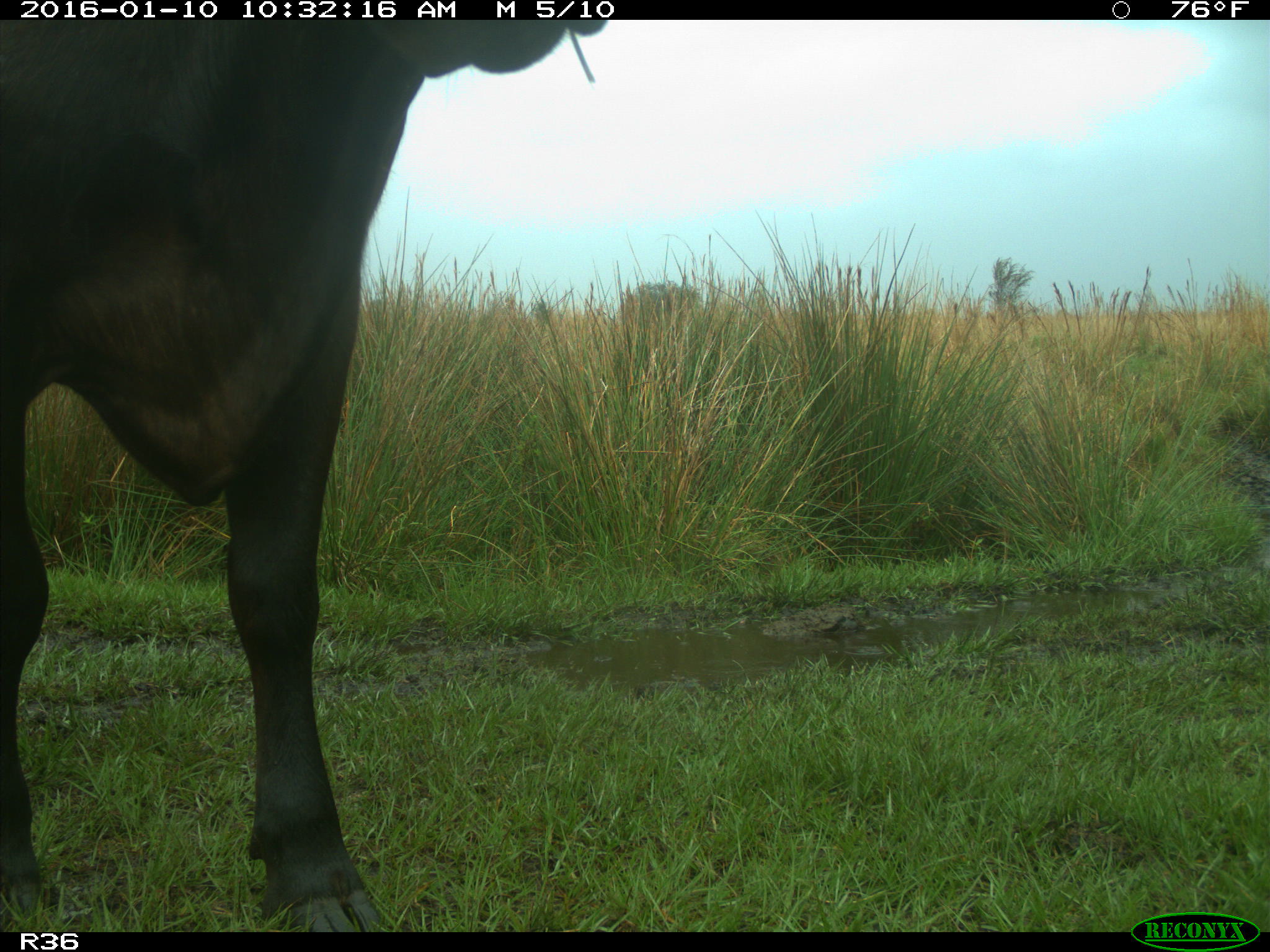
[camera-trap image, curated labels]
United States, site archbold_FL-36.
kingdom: Animalia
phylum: Chordata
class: Mammalia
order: Artiodactyla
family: Bovidae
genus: Bos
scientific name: Bos taurus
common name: domestic cow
Bos taurus (domestic cow).